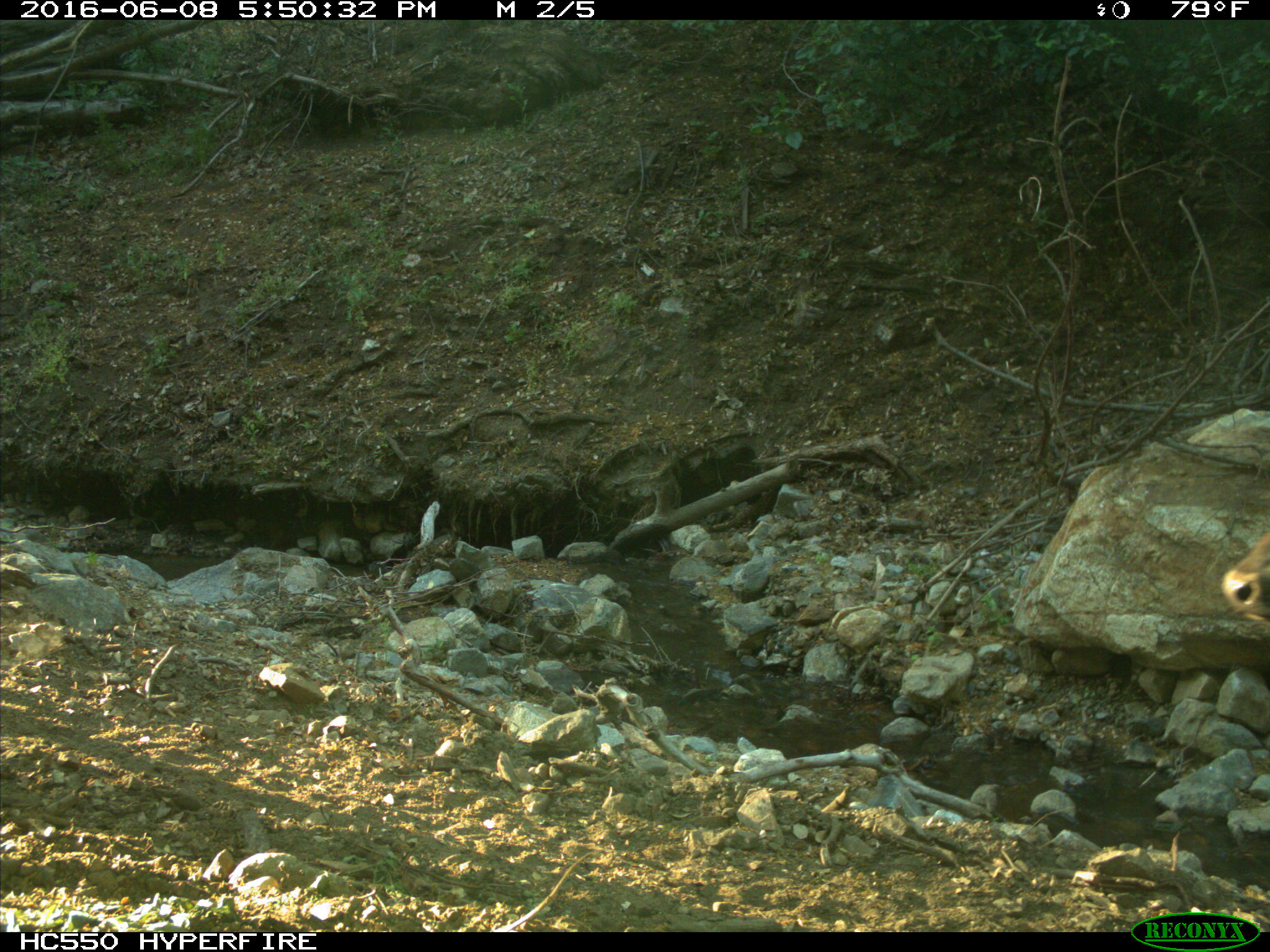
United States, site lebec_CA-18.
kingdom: Animalia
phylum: Chordata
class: Mammalia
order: Artiodactyla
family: Bovidae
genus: Bos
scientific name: Bos taurus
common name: domestic cow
Bos taurus (domestic cow).